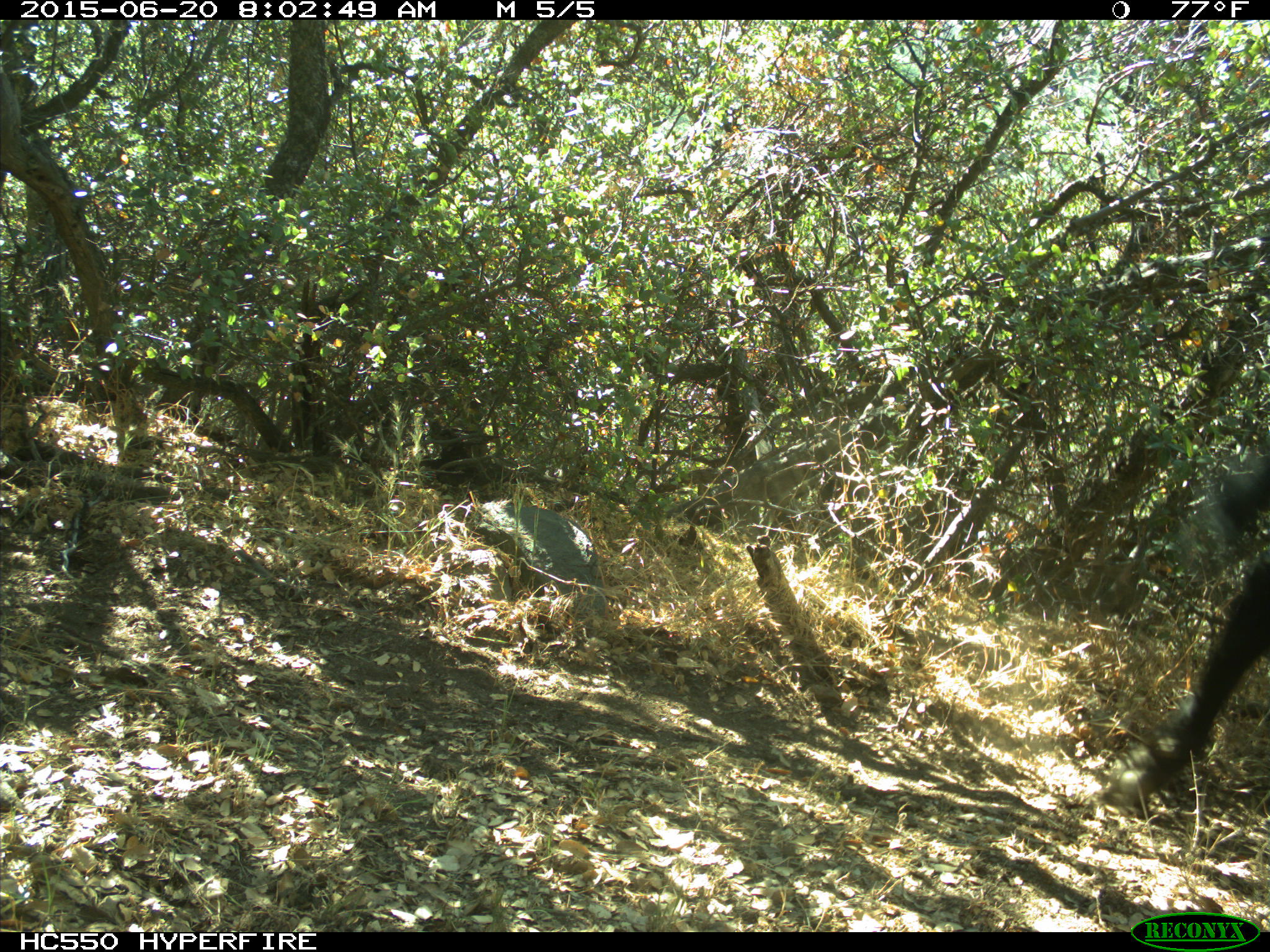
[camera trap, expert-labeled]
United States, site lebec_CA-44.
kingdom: Animalia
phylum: Chordata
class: Mammalia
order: Artiodactyla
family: Bovidae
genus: Bos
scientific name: Bos taurus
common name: domestic cow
Bos taurus (domestic cow).